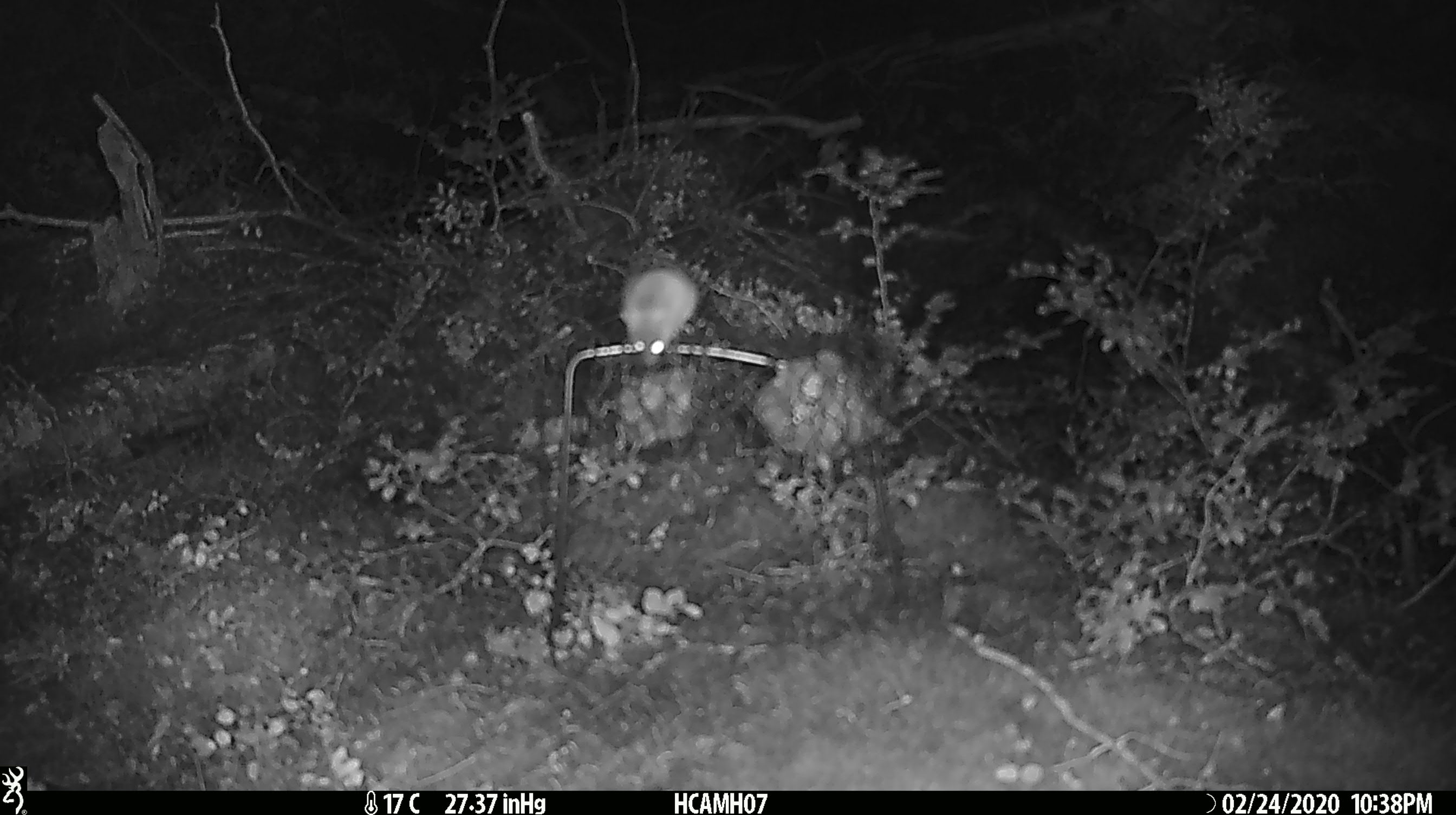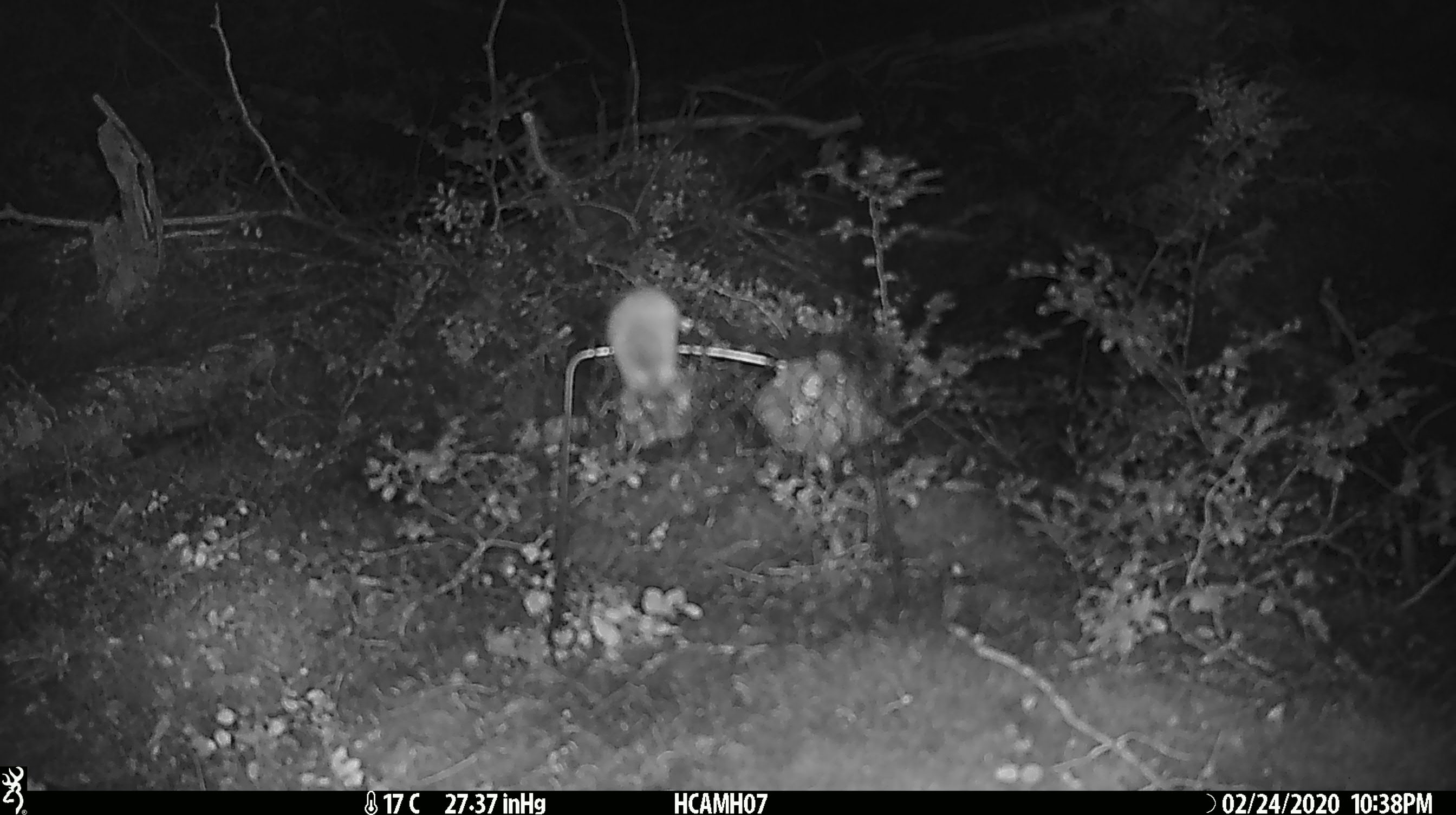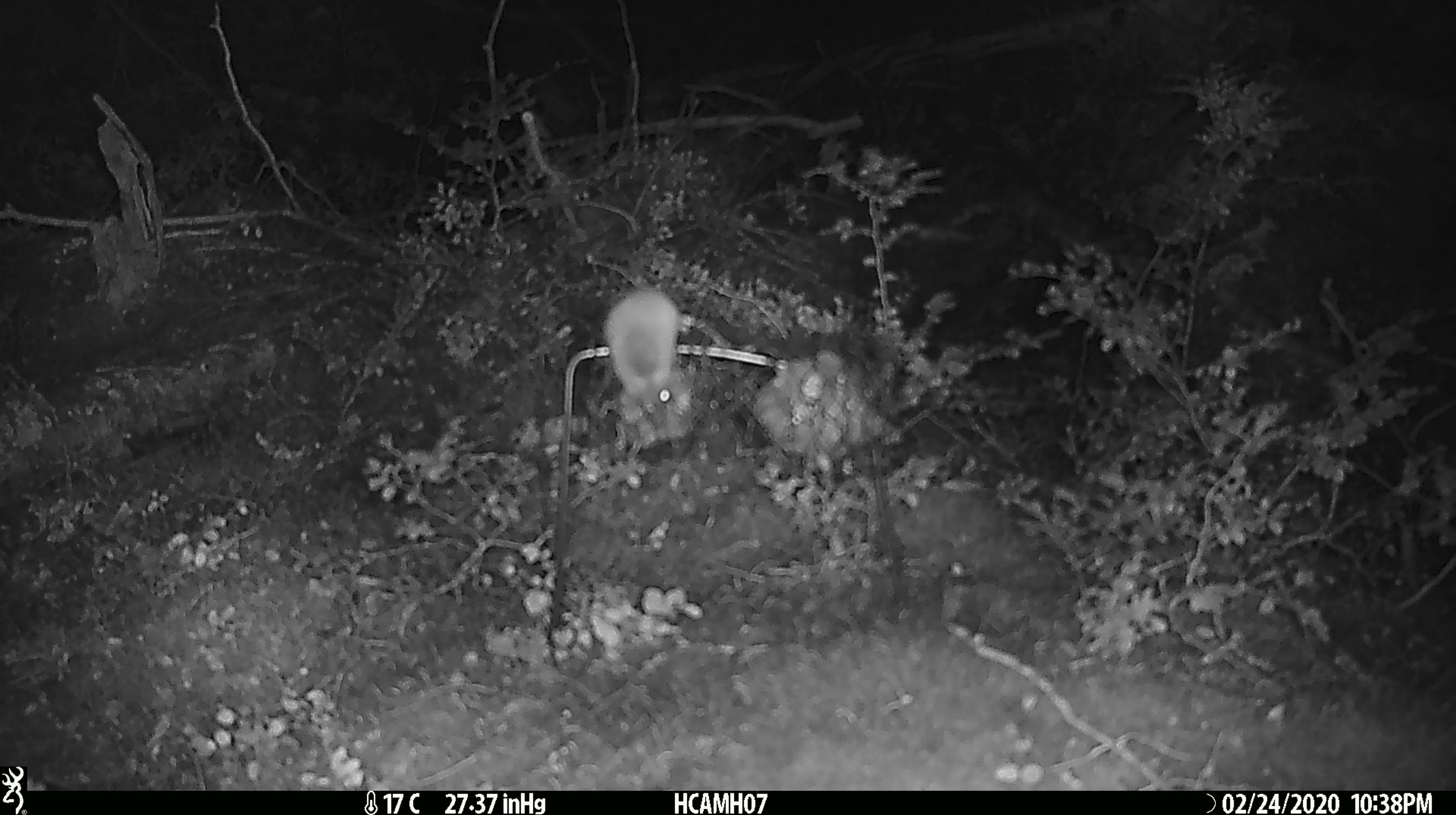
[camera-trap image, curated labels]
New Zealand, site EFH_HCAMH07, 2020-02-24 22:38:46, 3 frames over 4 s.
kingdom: Animalia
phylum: Chordata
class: Mammalia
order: Rodentia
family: Muridae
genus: Mus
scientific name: Mus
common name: mouse